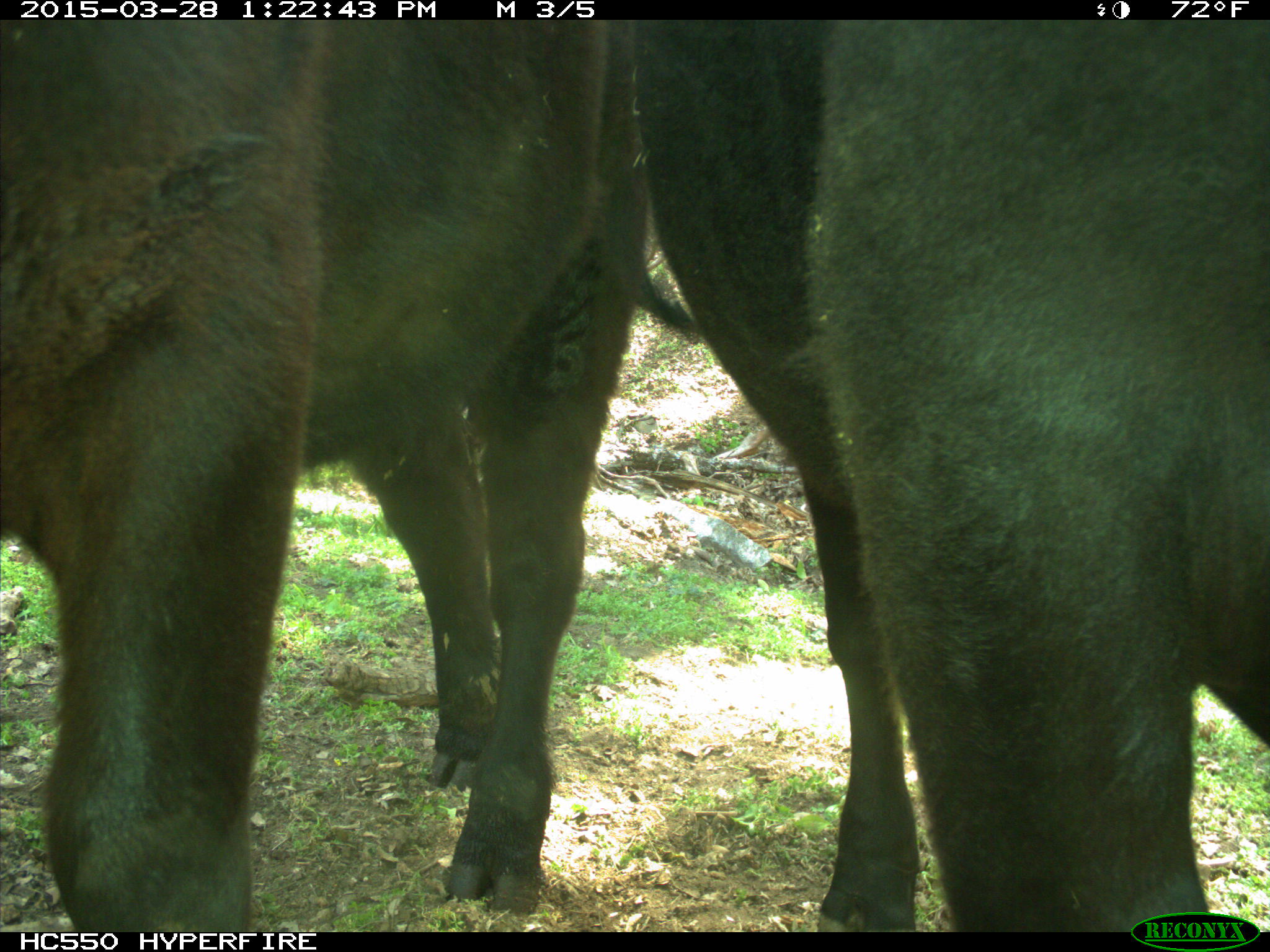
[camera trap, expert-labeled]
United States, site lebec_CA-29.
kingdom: Animalia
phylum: Chordata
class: Mammalia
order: Artiodactyla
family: Bovidae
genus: Bos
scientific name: Bos taurus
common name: domestic cow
Bos taurus (domestic cow).